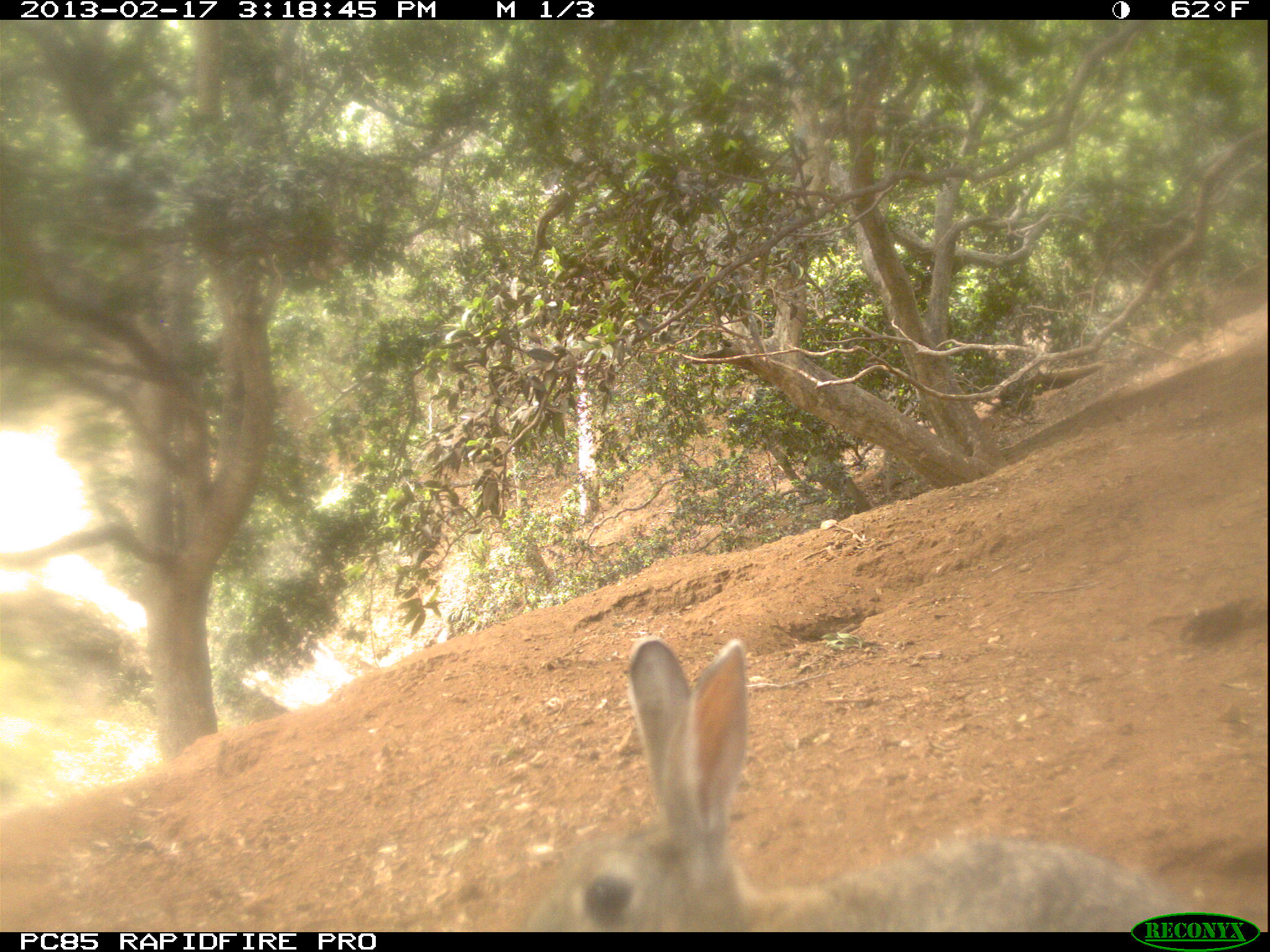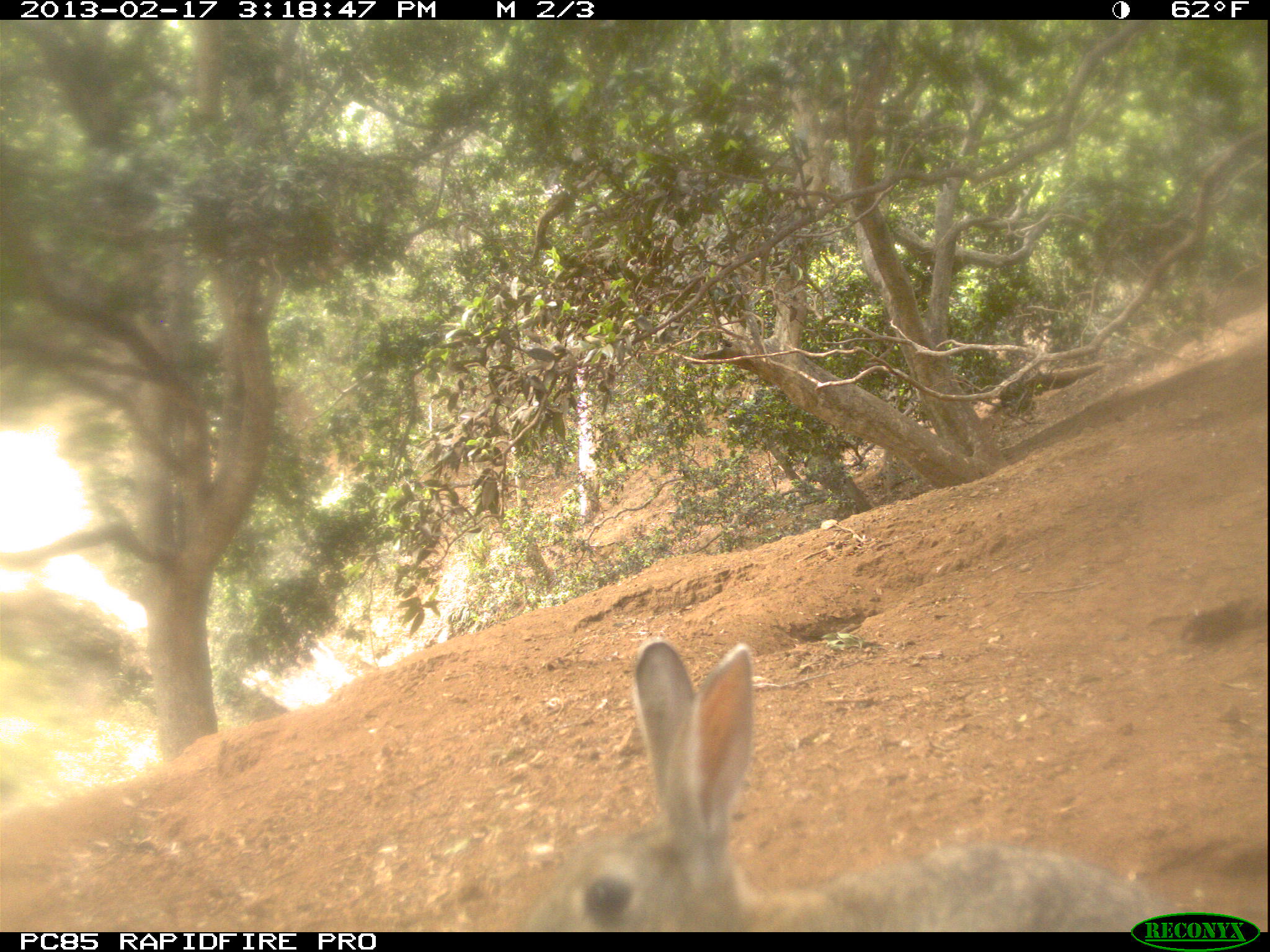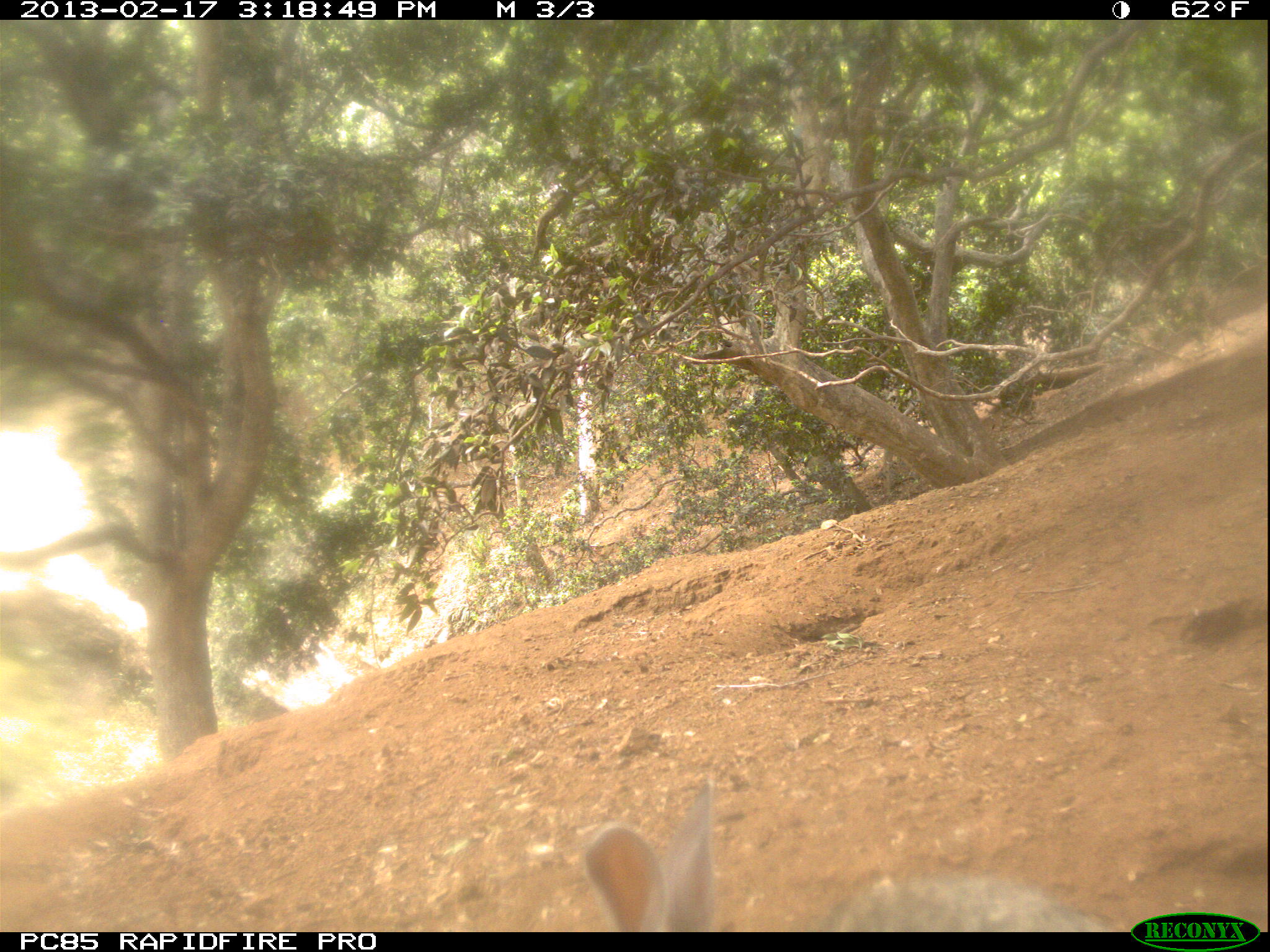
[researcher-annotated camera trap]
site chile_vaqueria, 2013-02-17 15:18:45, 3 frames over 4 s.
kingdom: Animalia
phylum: Chordata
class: Mammalia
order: Lagomorpha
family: Leporidae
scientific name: Leporidae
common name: rabbits and hares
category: rabbit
Rabbit (rabbits and hares) (Leporidae).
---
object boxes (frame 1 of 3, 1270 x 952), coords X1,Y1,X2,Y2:
rabbit: 509,629,1251,933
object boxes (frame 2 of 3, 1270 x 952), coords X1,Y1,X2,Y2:
rabbit: 510,634,1265,935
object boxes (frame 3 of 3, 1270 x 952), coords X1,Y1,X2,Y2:
rabbit: 567,772,1181,928